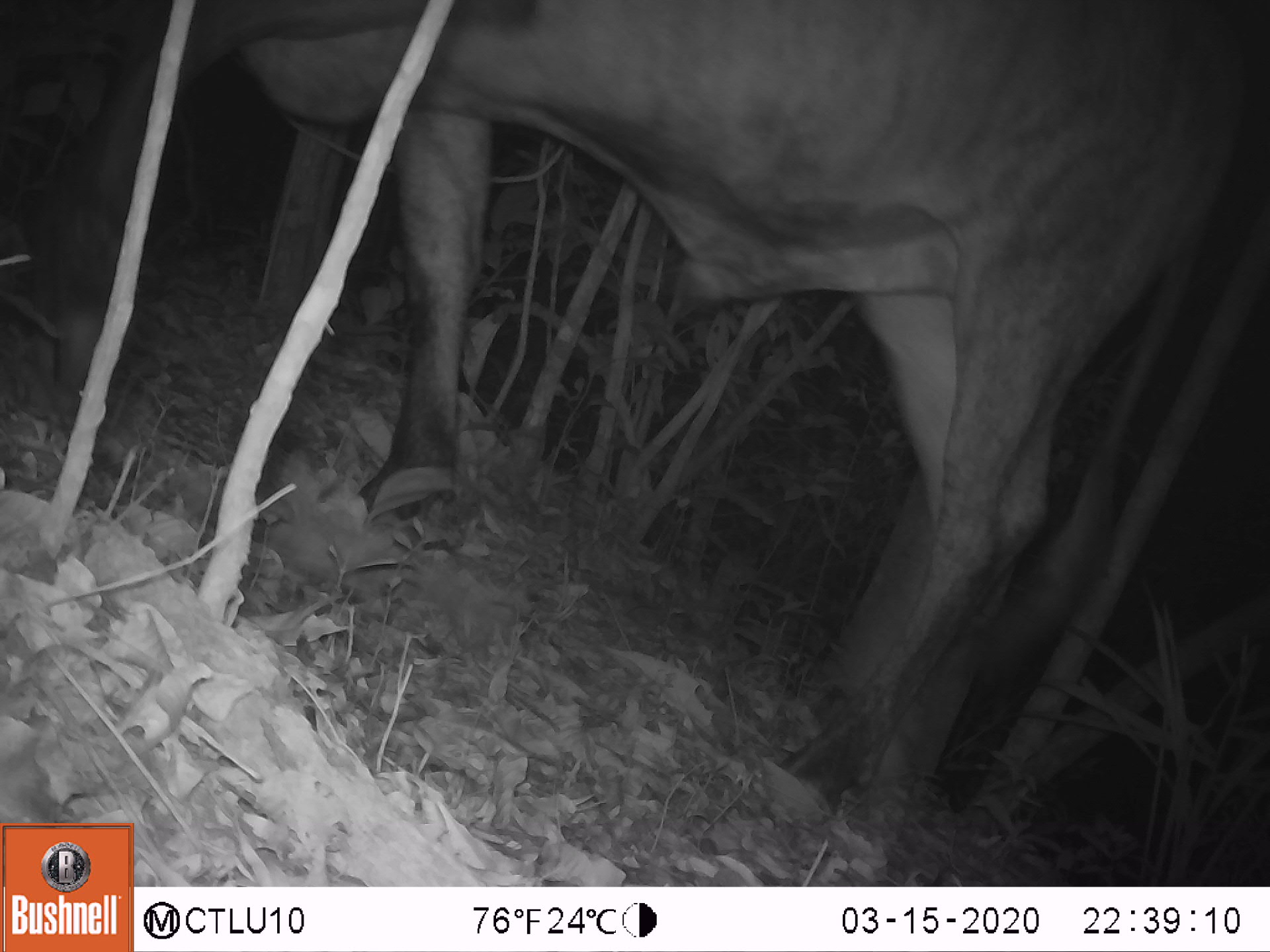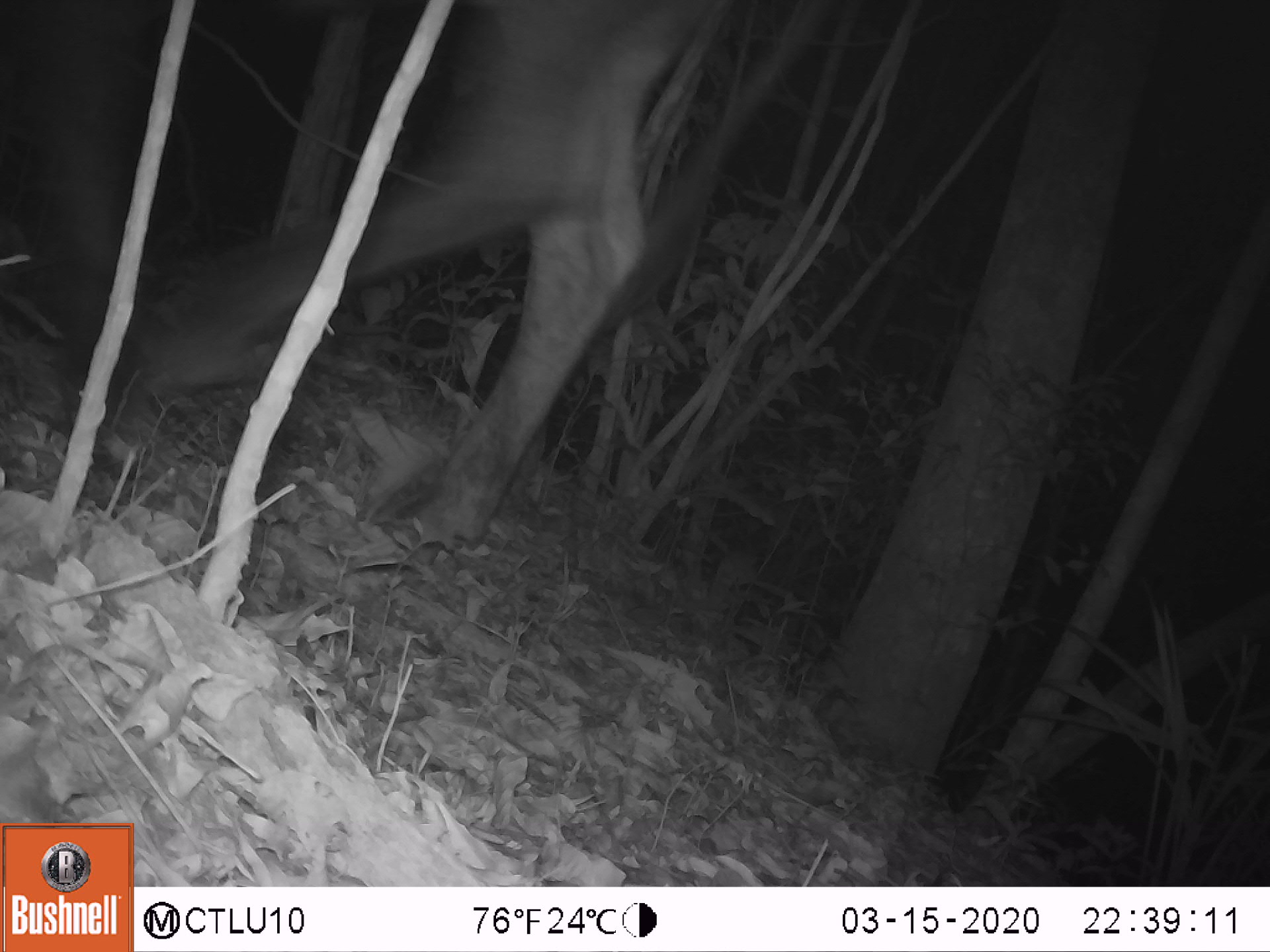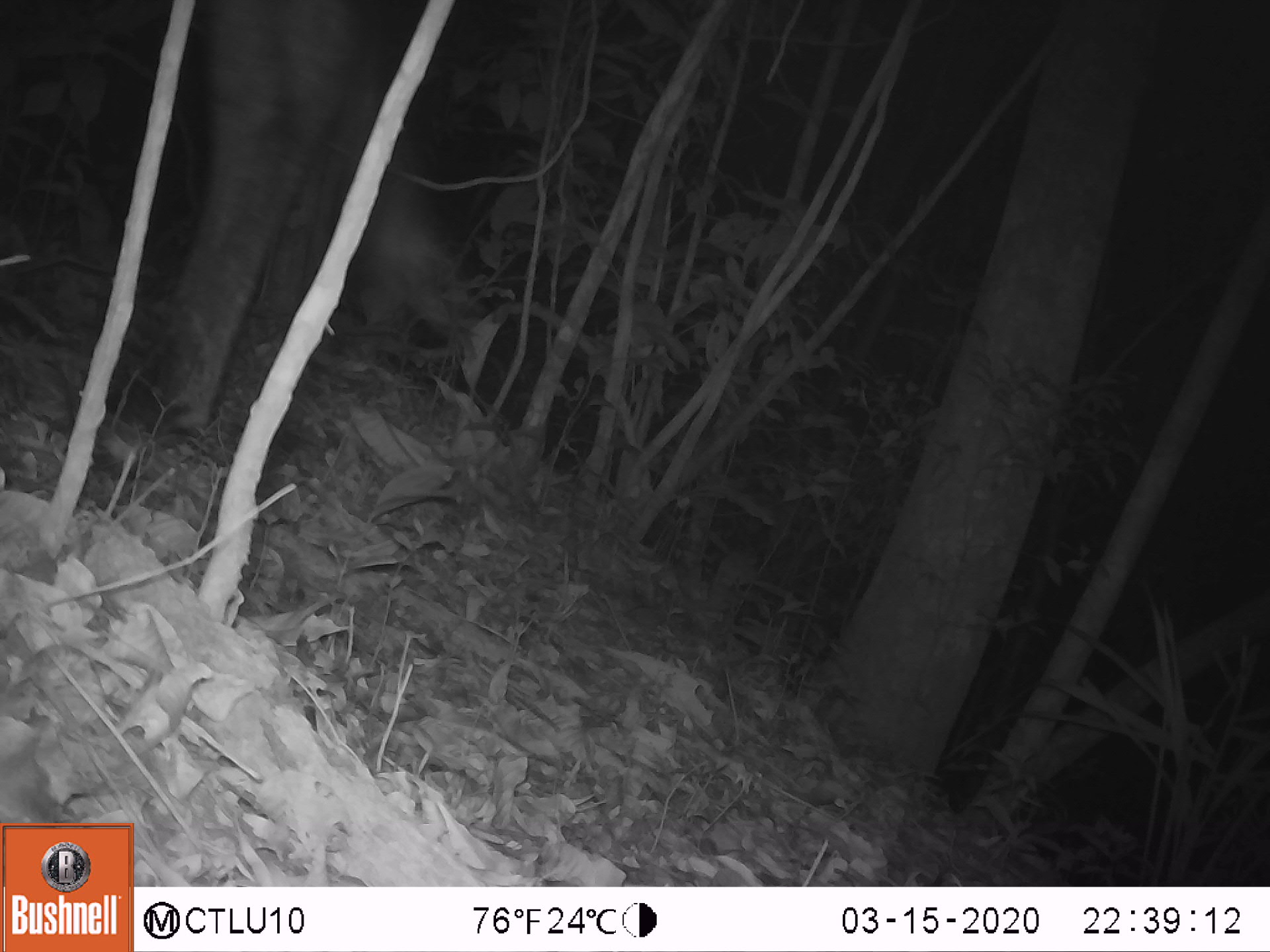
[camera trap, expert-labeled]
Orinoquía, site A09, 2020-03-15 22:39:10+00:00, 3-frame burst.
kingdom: Animalia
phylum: Chordata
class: Mammalia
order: Artiodactyla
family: Bovidae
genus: Bos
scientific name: Bos taurus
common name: cow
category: cattle